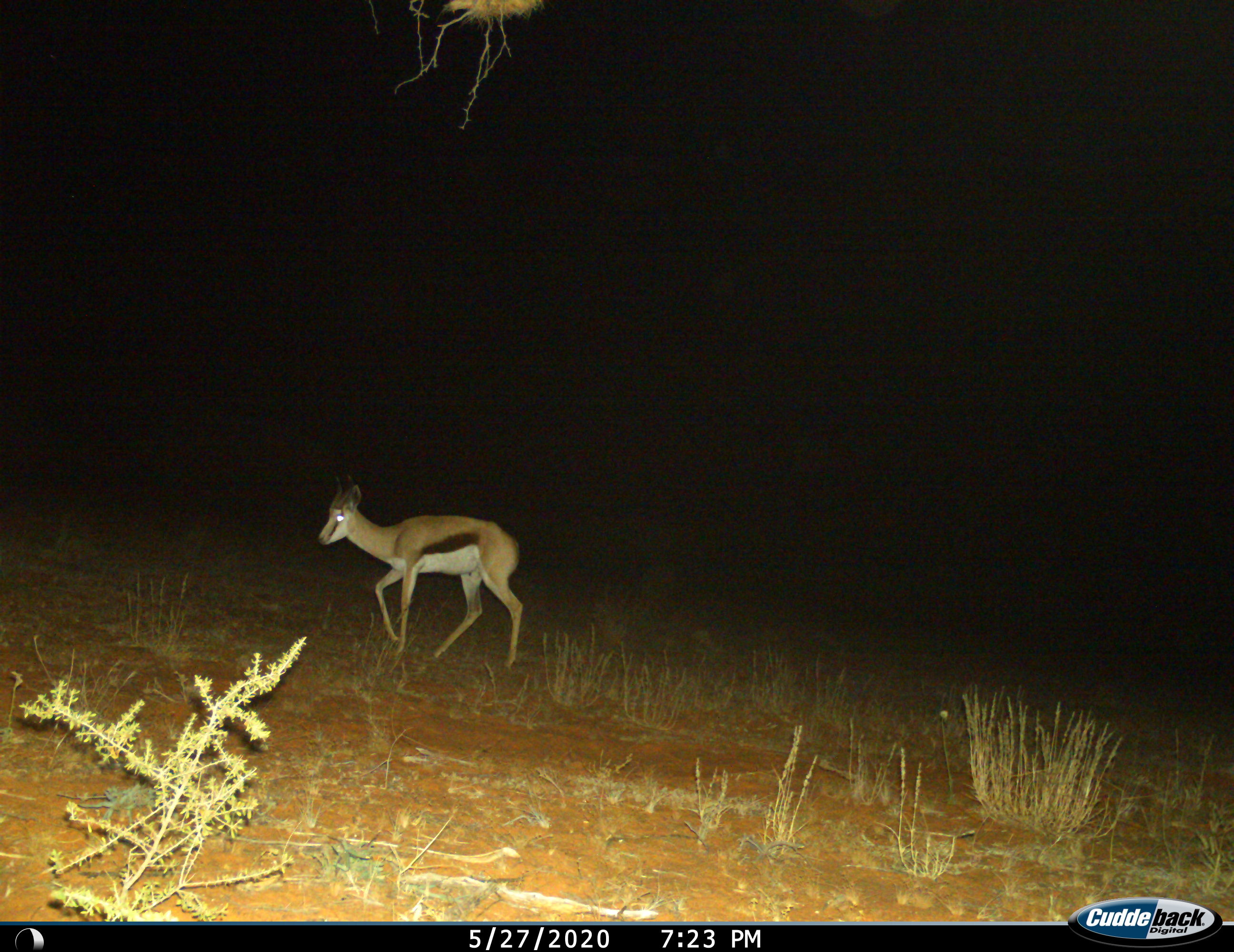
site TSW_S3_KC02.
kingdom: Animalia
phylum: Chordata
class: Mammalia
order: Artiodactyla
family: Bovidae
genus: Antidorcas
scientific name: Antidorcas marsupialis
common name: springbok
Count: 1.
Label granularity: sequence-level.